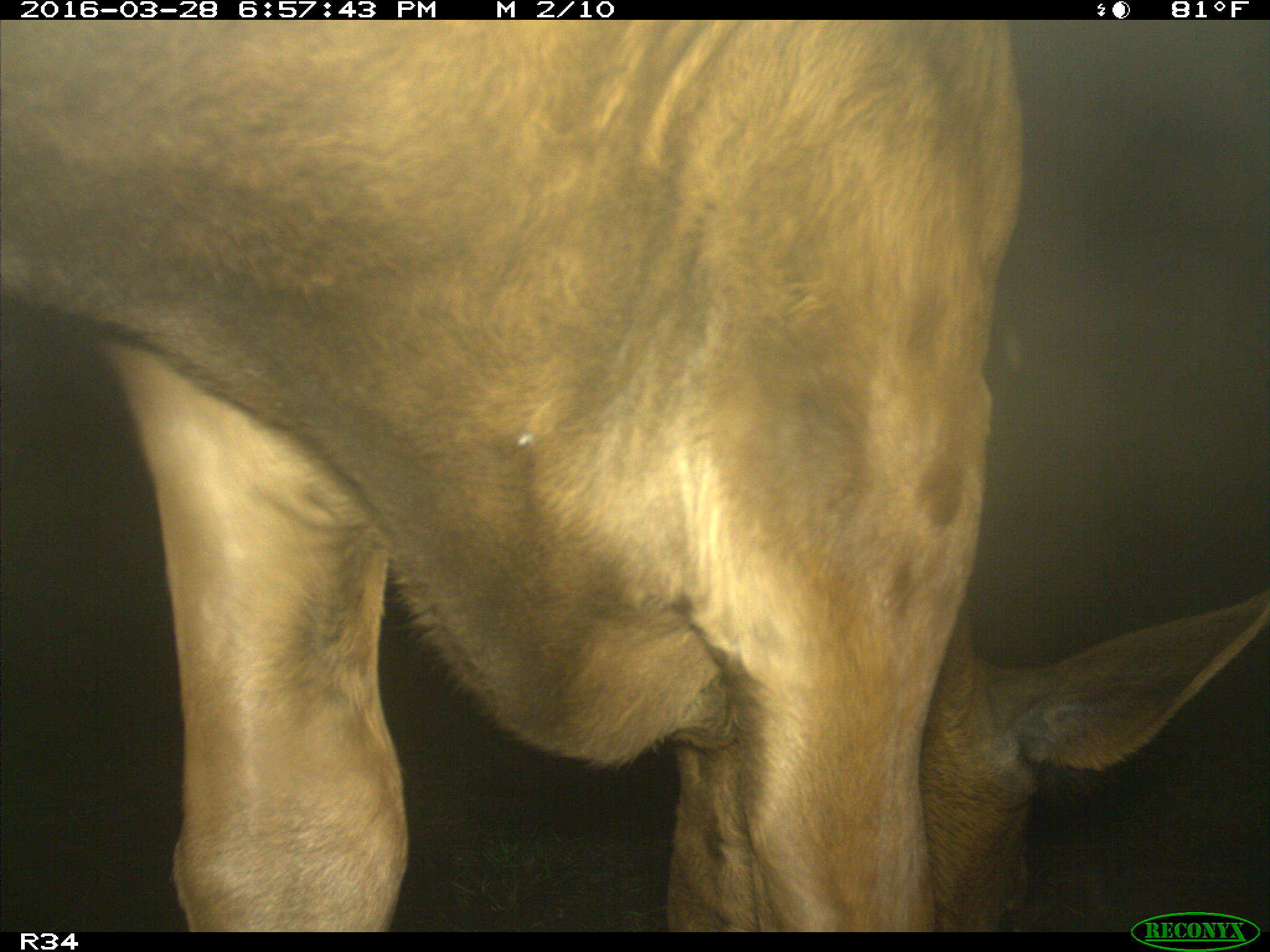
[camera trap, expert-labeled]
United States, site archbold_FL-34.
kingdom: Animalia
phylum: Chordata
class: Mammalia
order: Artiodactyla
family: Bovidae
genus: Bos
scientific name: Bos taurus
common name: domestic cow